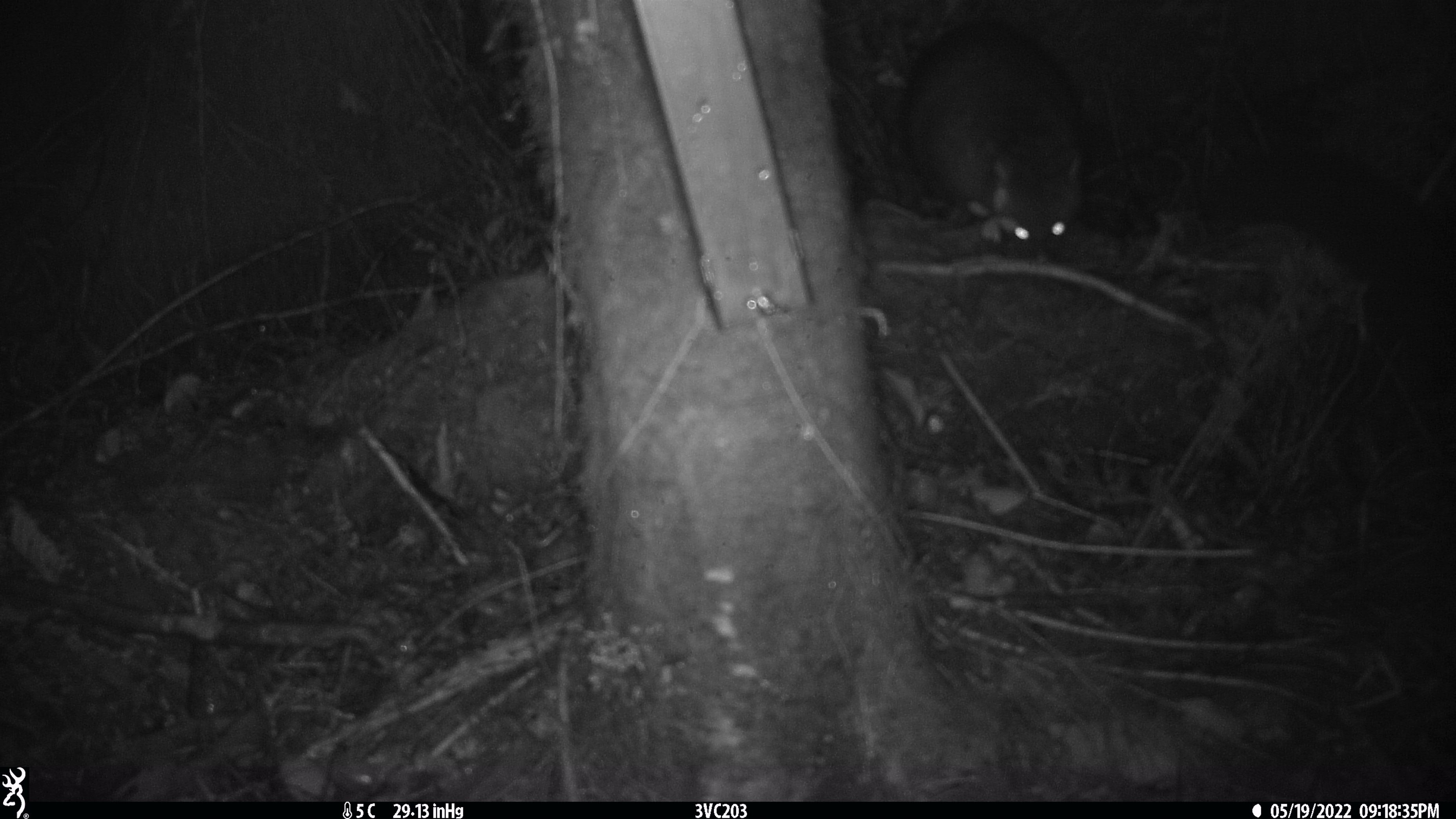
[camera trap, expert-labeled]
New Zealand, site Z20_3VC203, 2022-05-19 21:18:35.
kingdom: Animalia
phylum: Chordata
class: Mammalia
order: Diprotodontia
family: Phalangeridae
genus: Trichosurus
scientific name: Trichosurus vulpecula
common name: common brushtail possum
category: possum